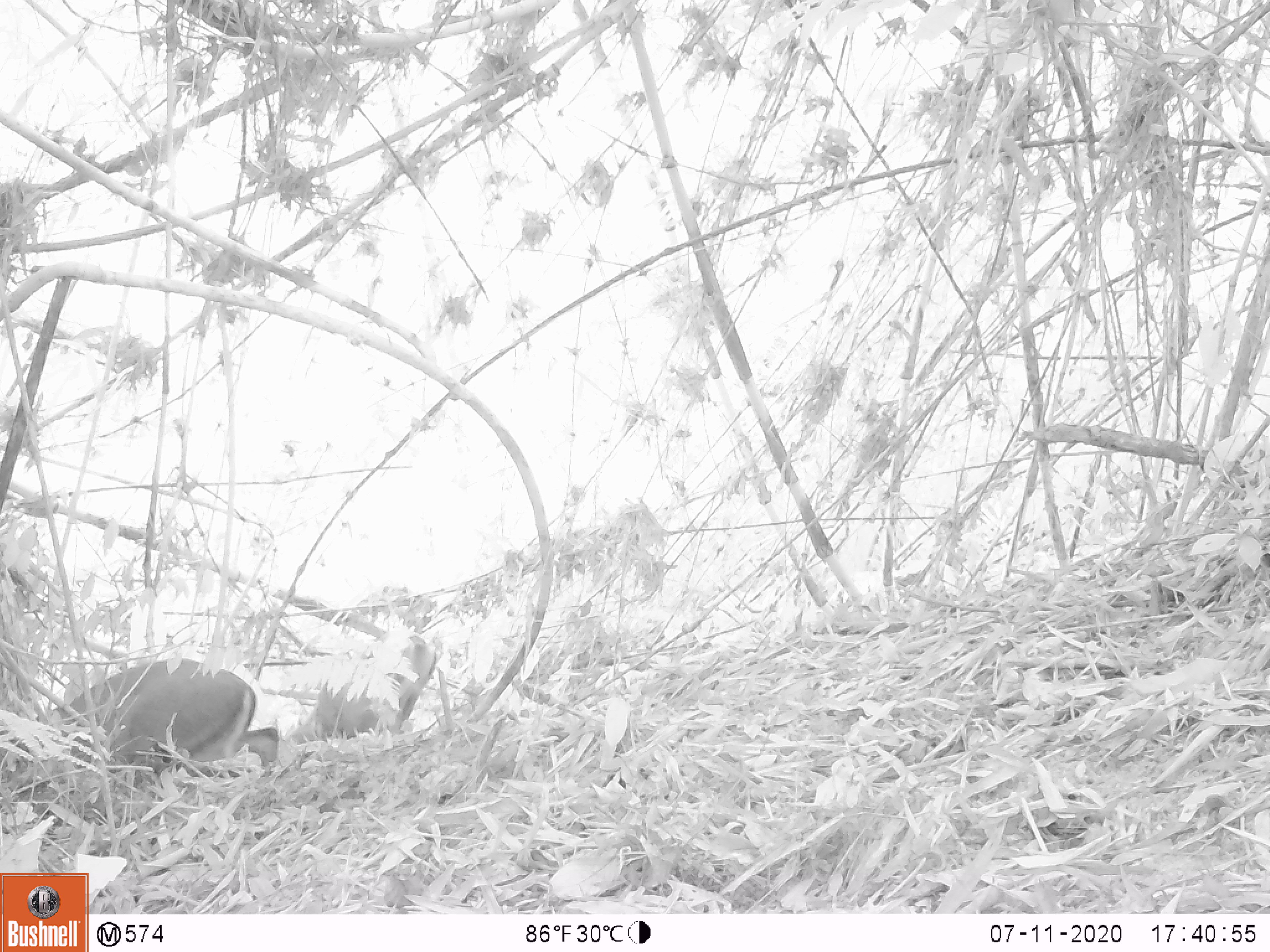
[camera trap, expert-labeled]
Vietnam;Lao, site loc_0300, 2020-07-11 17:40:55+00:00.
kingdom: Animalia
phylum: Chordata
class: Mammalia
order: Artiodactyla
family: Cervidae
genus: Muntiacus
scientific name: Muntiacus rooseveltorum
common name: roosevelt's muntjac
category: roosevelts muntjac group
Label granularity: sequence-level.